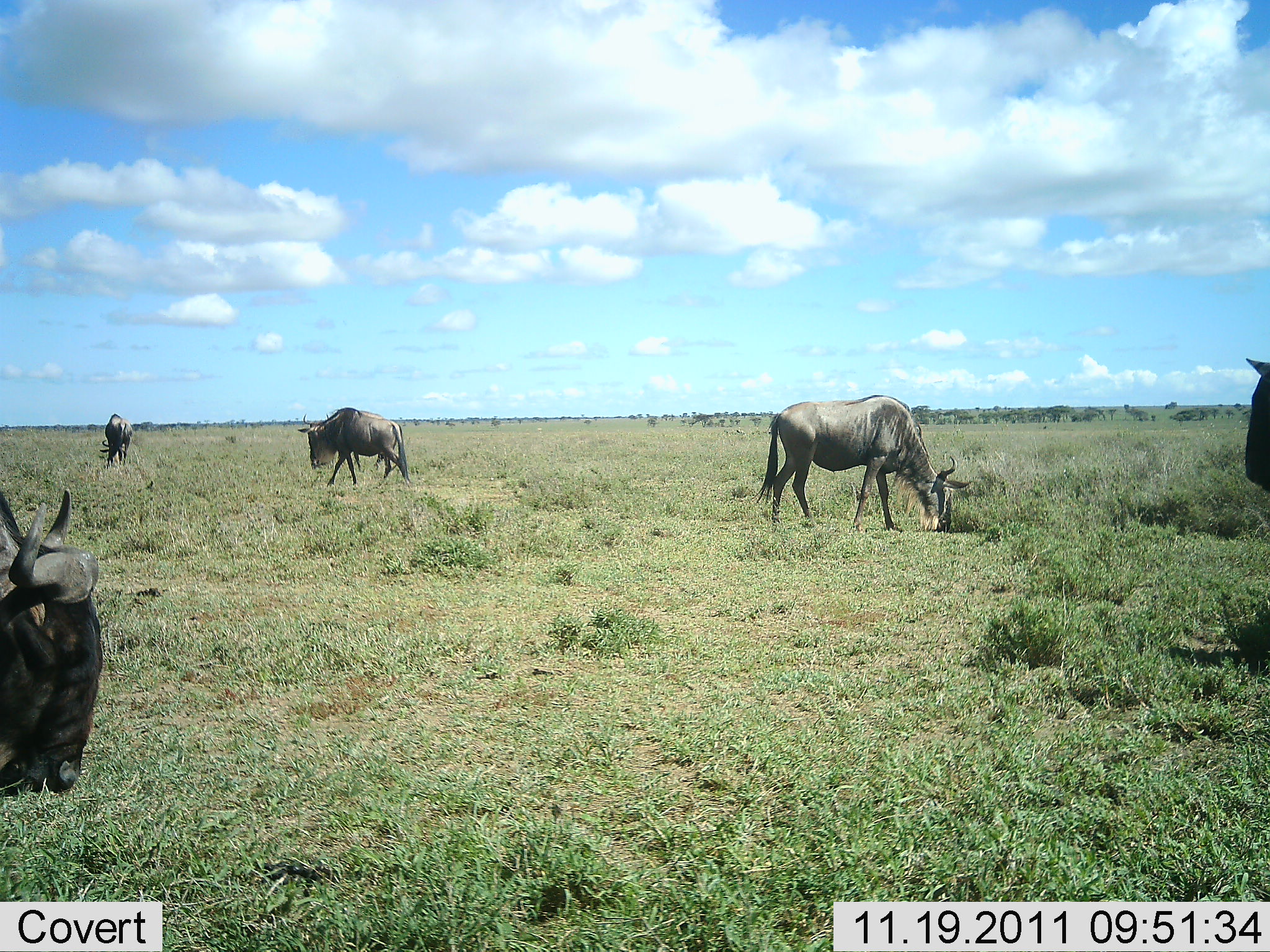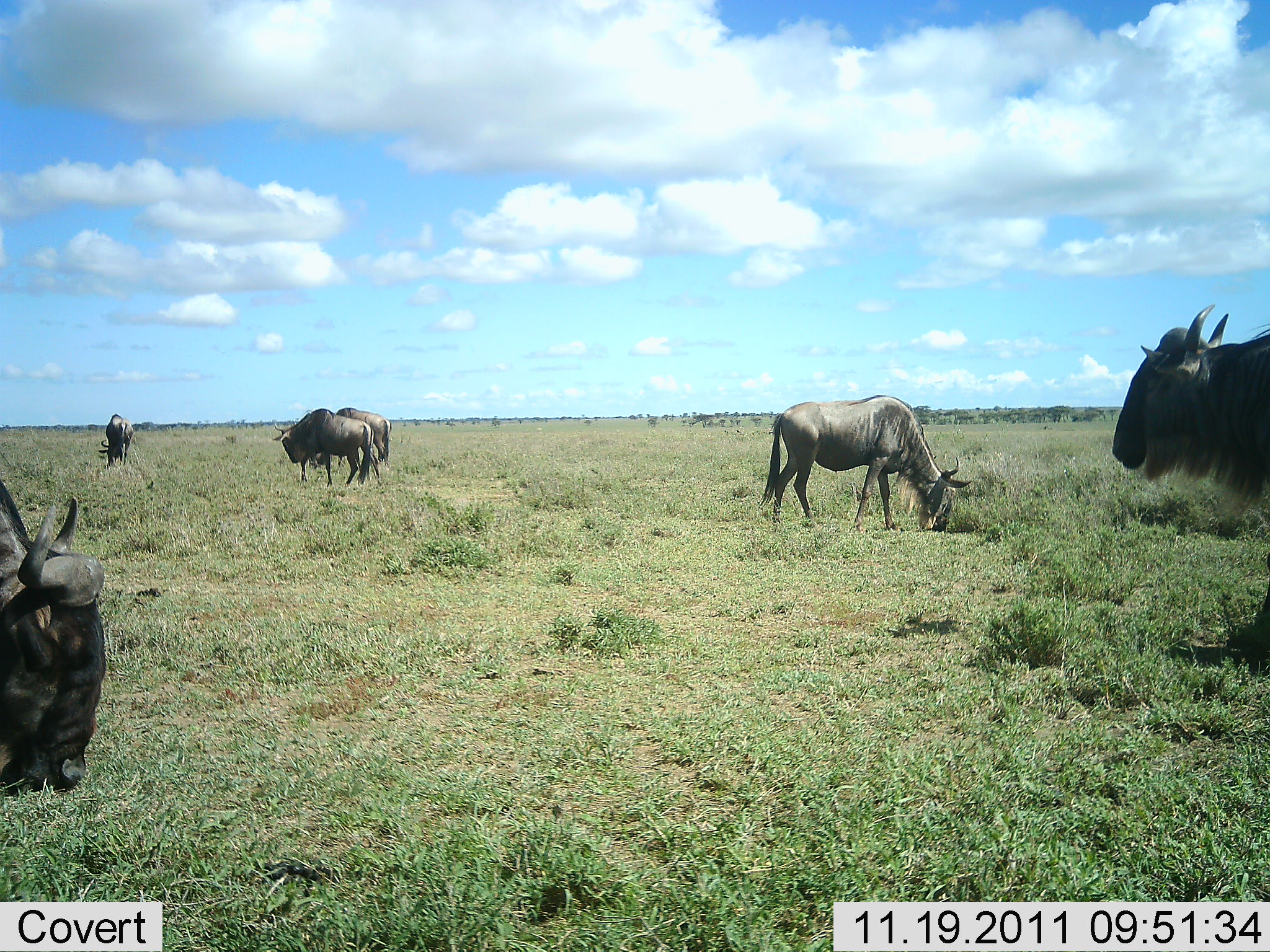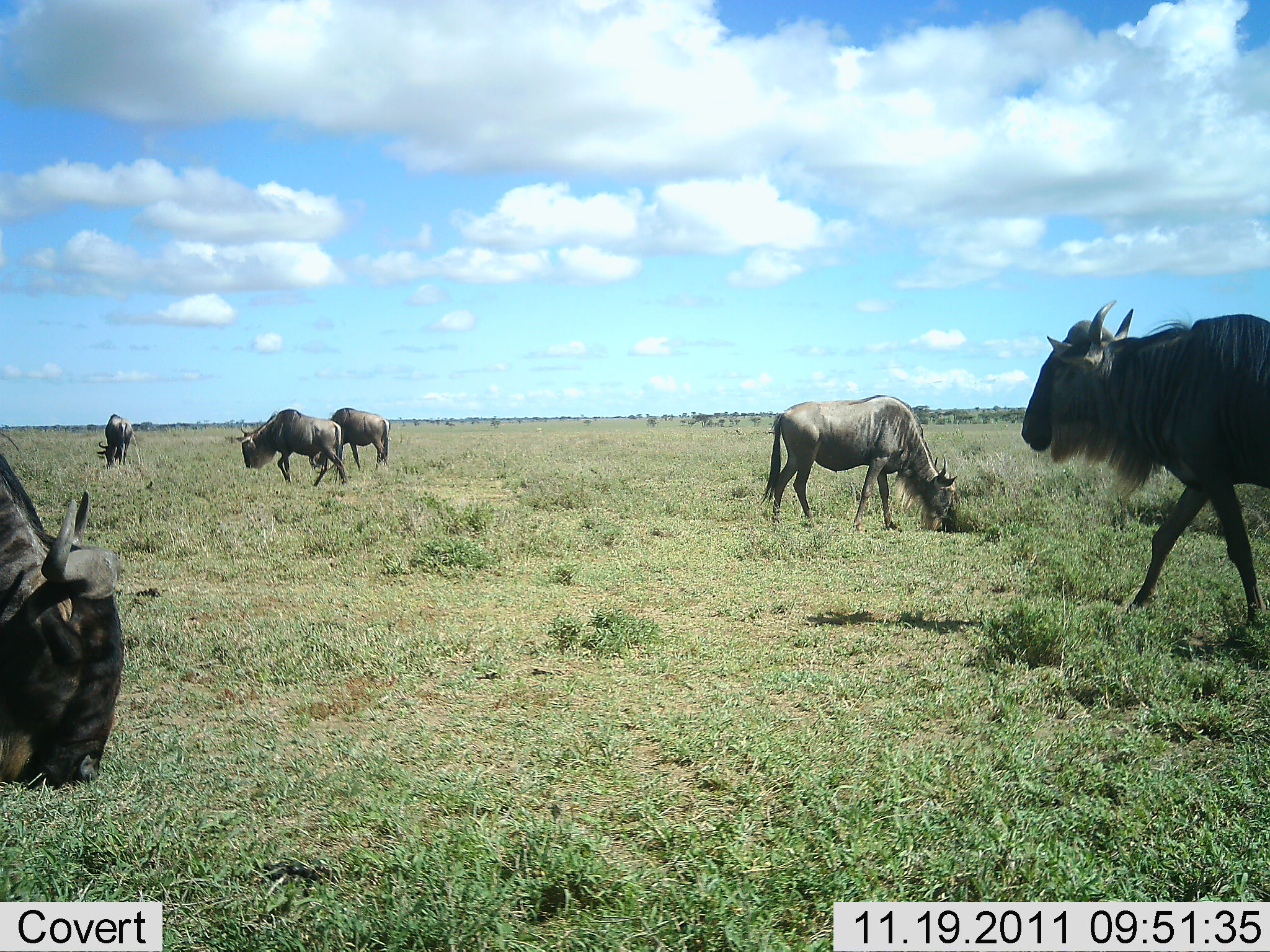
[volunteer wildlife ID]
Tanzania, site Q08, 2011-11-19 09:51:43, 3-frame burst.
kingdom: Animalia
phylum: Chordata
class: Mammalia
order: Artiodactyla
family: Bovidae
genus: Connochaetes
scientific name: Connochaetes taurinus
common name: blue wildebeest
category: wildebeest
Wildebeest (blue wildebeest) (Connochaetes taurinus), count 6. Behavior (volunteer vote fractions): standing 67%, resting 7%, moving 60%, interacting 0%. Young present (vote fraction): 0%. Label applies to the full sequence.